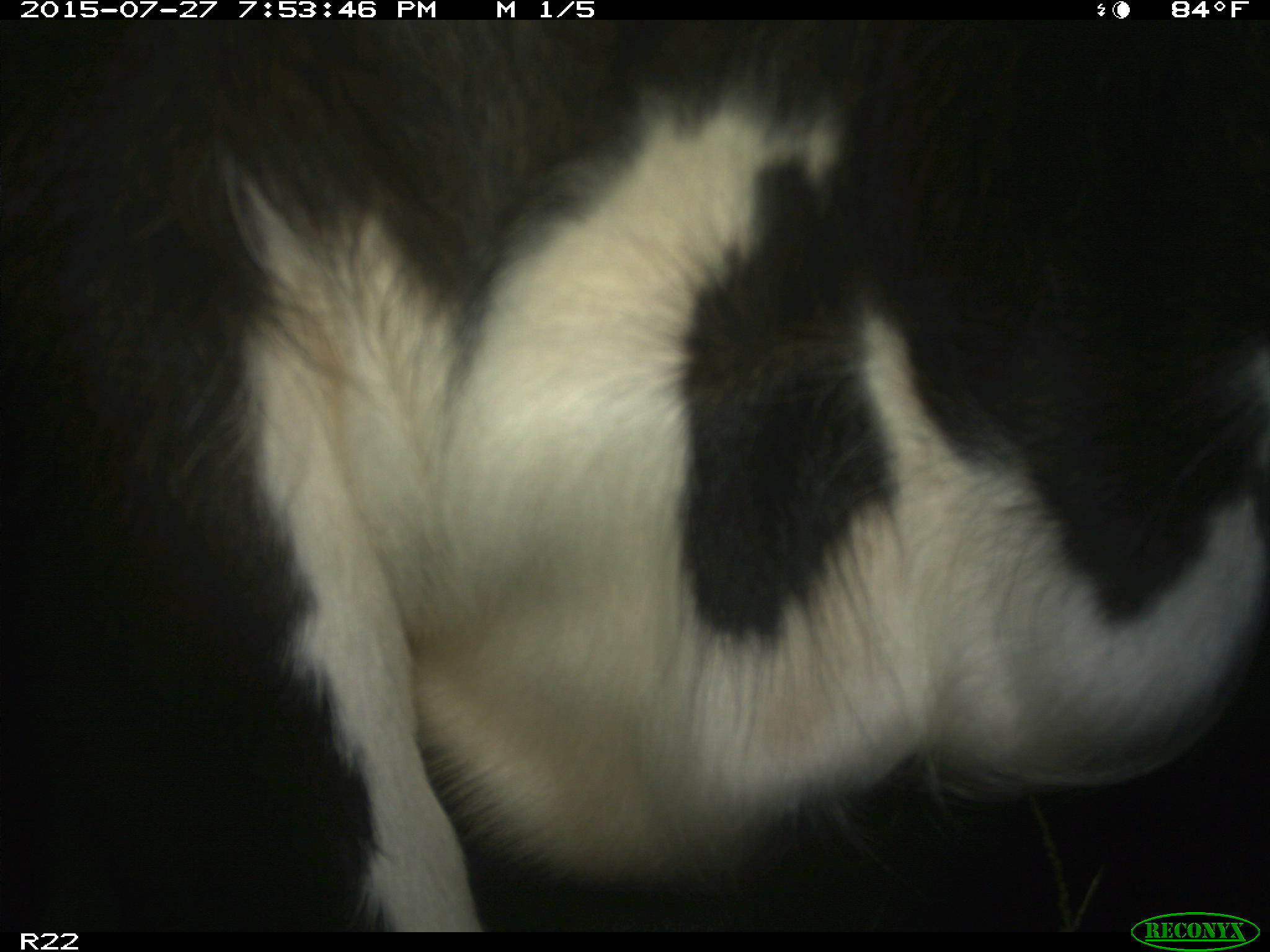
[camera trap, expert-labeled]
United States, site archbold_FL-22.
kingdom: Animalia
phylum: Chordata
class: Mammalia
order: Artiodactyla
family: Bovidae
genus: Bos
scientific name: Bos taurus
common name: domestic cow